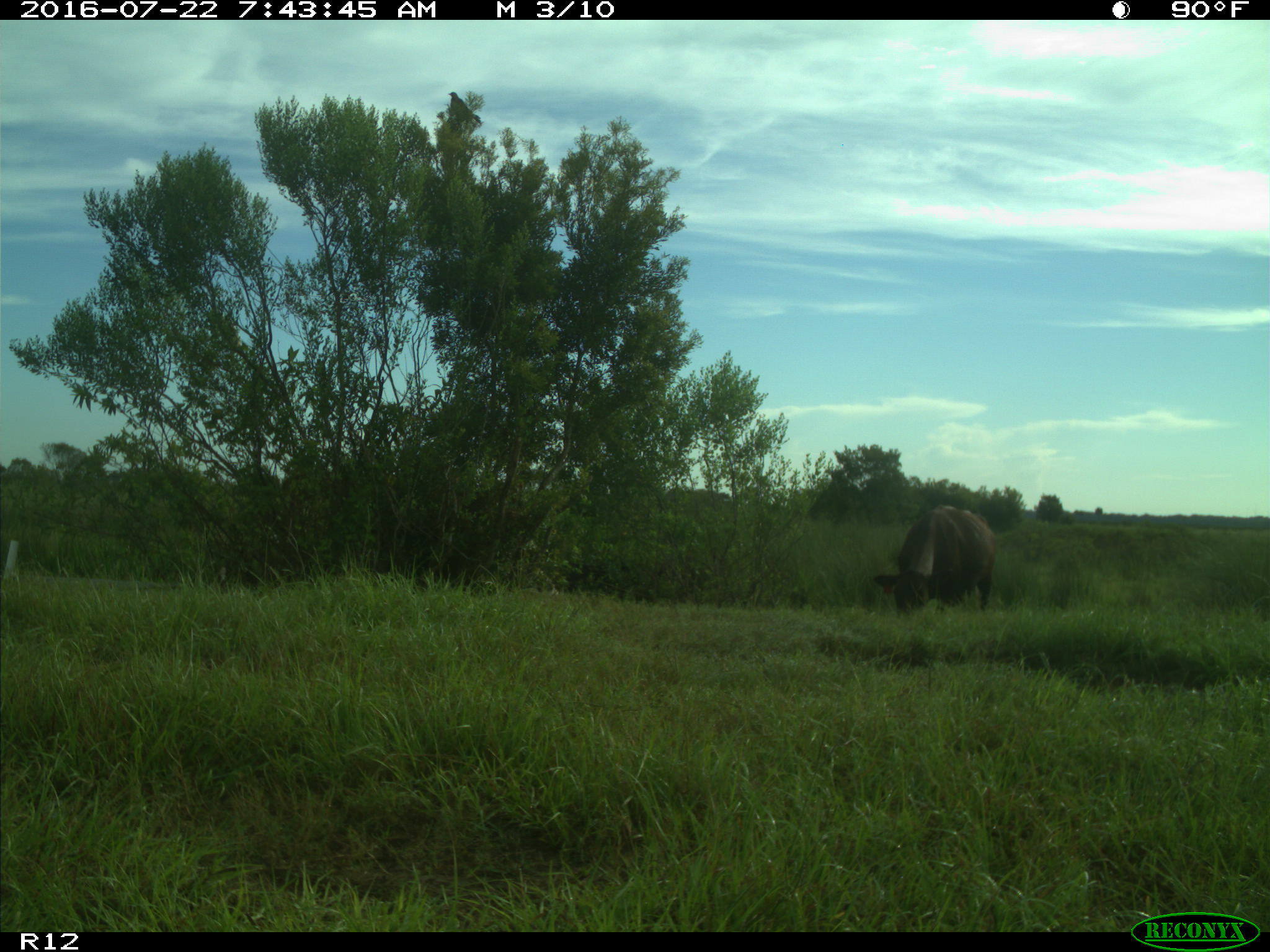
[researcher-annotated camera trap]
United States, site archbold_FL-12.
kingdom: Animalia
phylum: Chordata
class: Mammalia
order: Artiodactyla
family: Bovidae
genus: Bos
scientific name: Bos taurus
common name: domestic cow